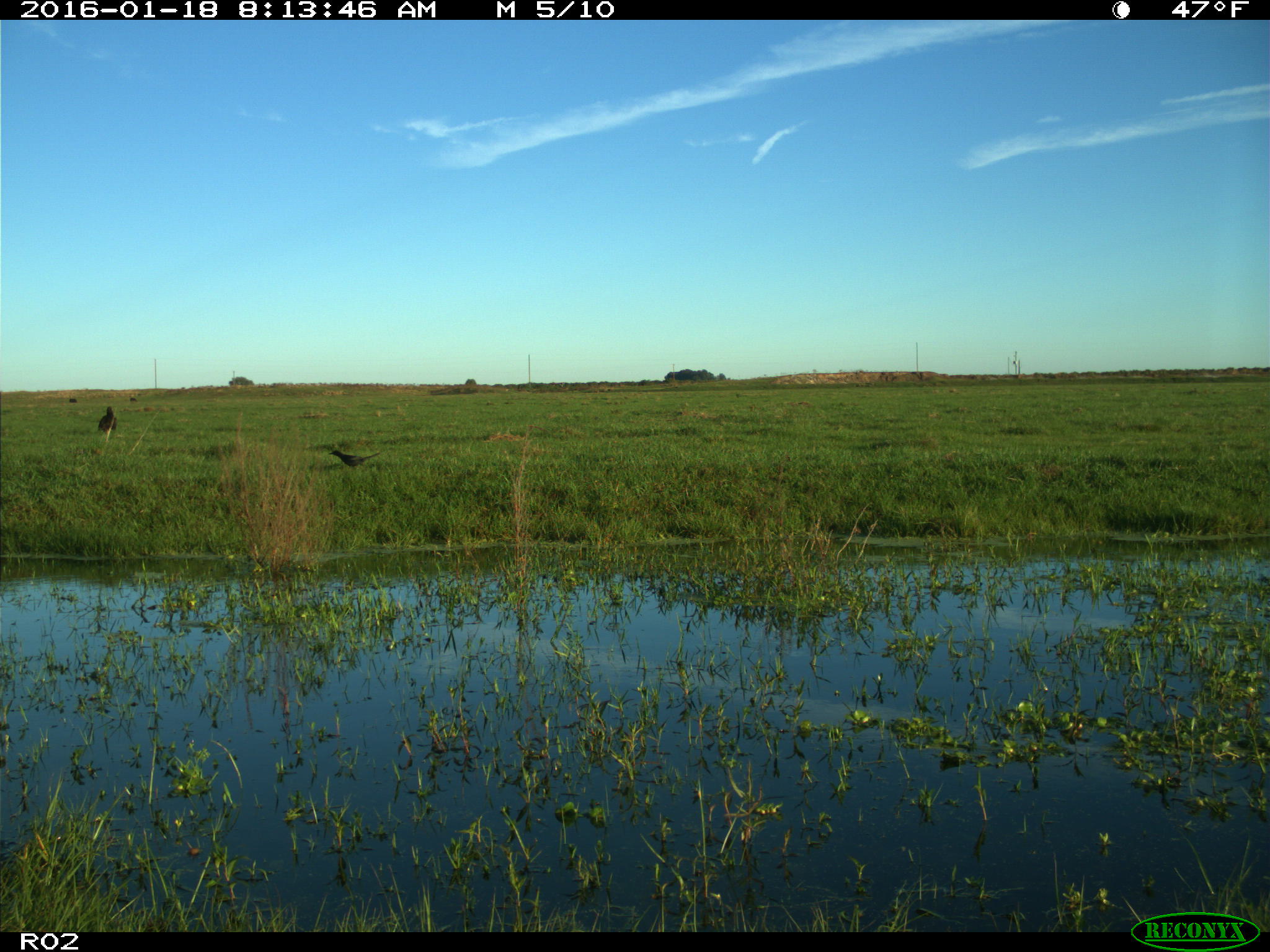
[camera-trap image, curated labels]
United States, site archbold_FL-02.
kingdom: Animalia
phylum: Chordata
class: Aves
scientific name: Aves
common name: birds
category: unidentified bird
Unidentified bird (birds) (Aves).